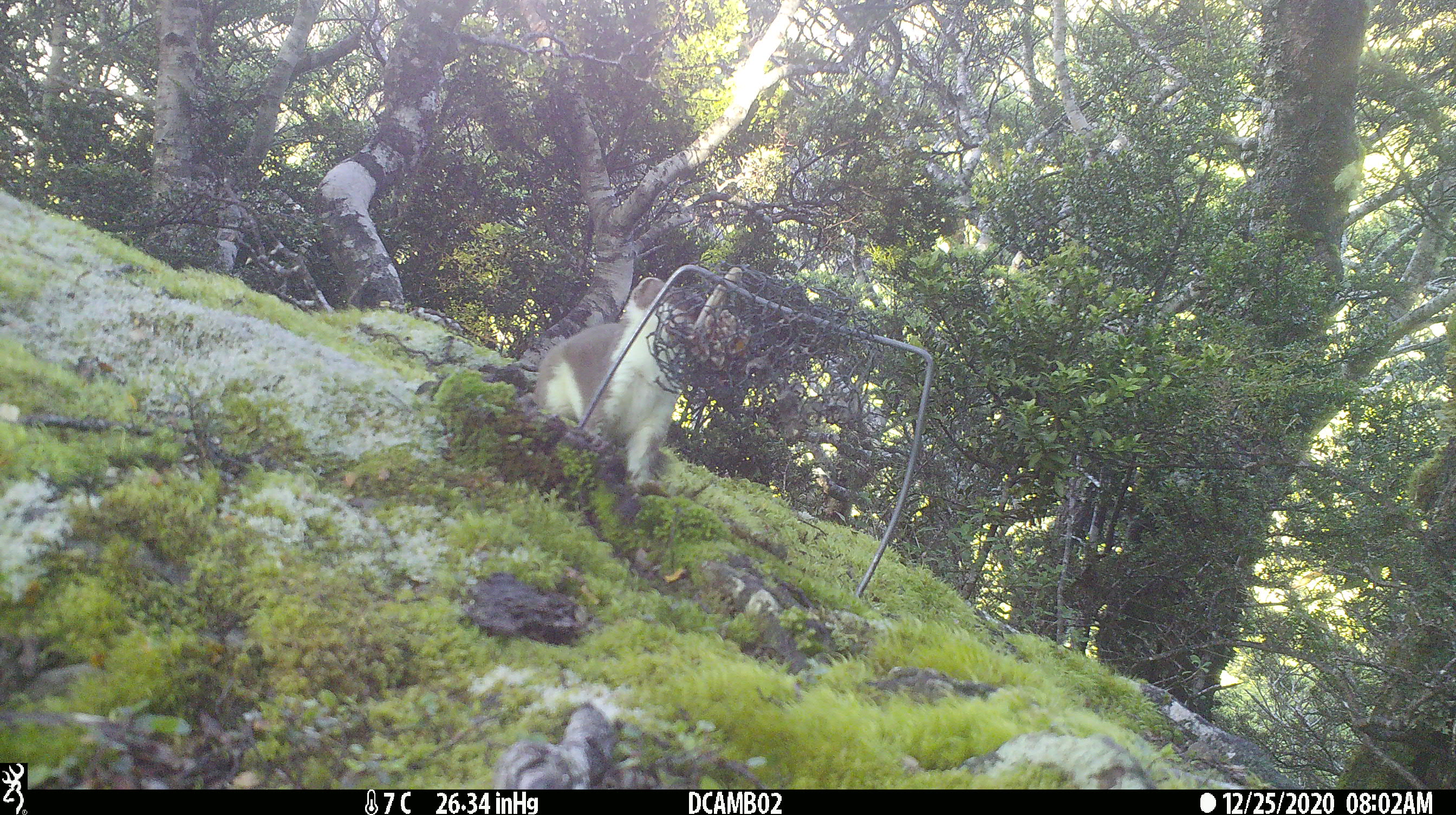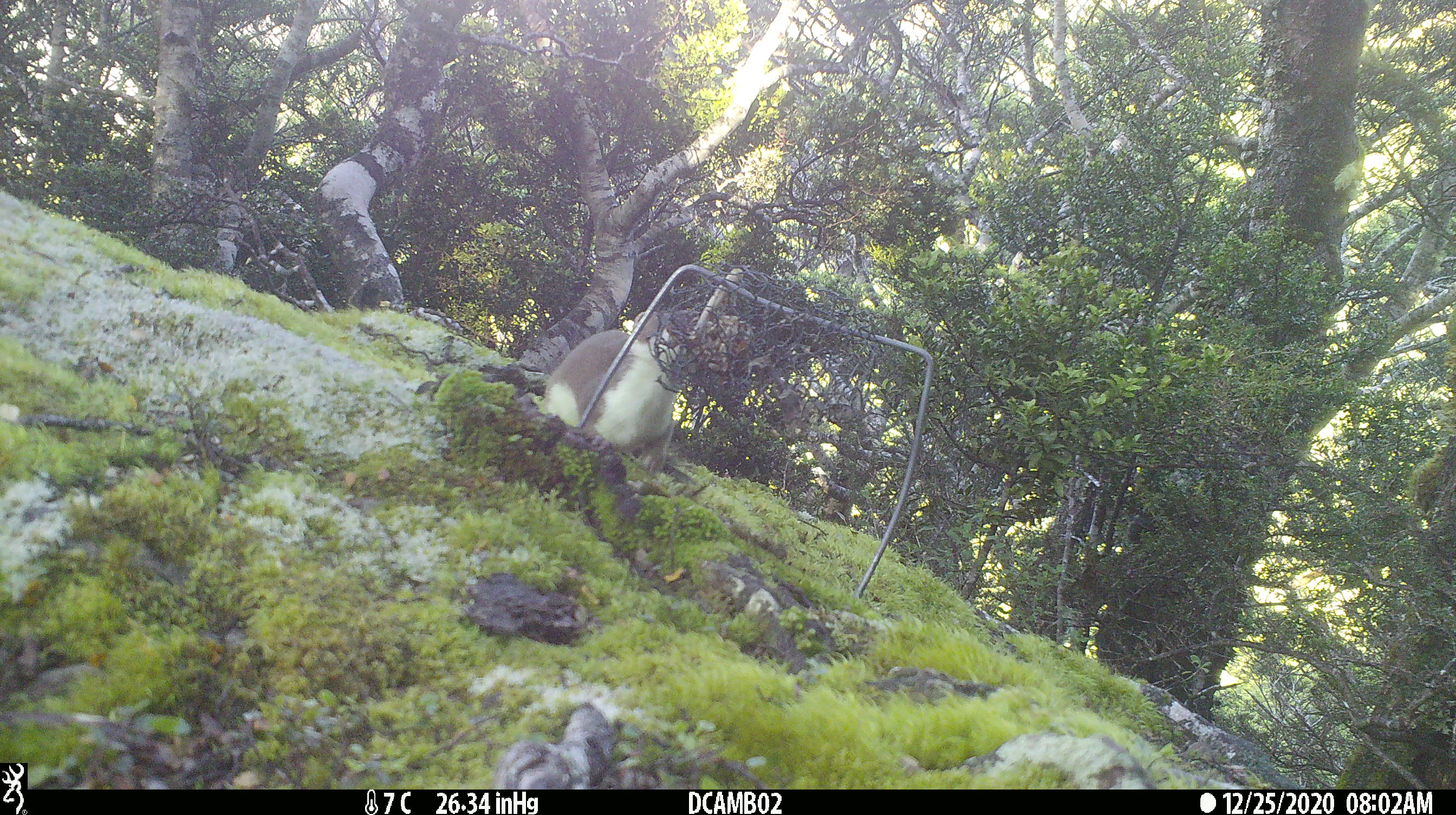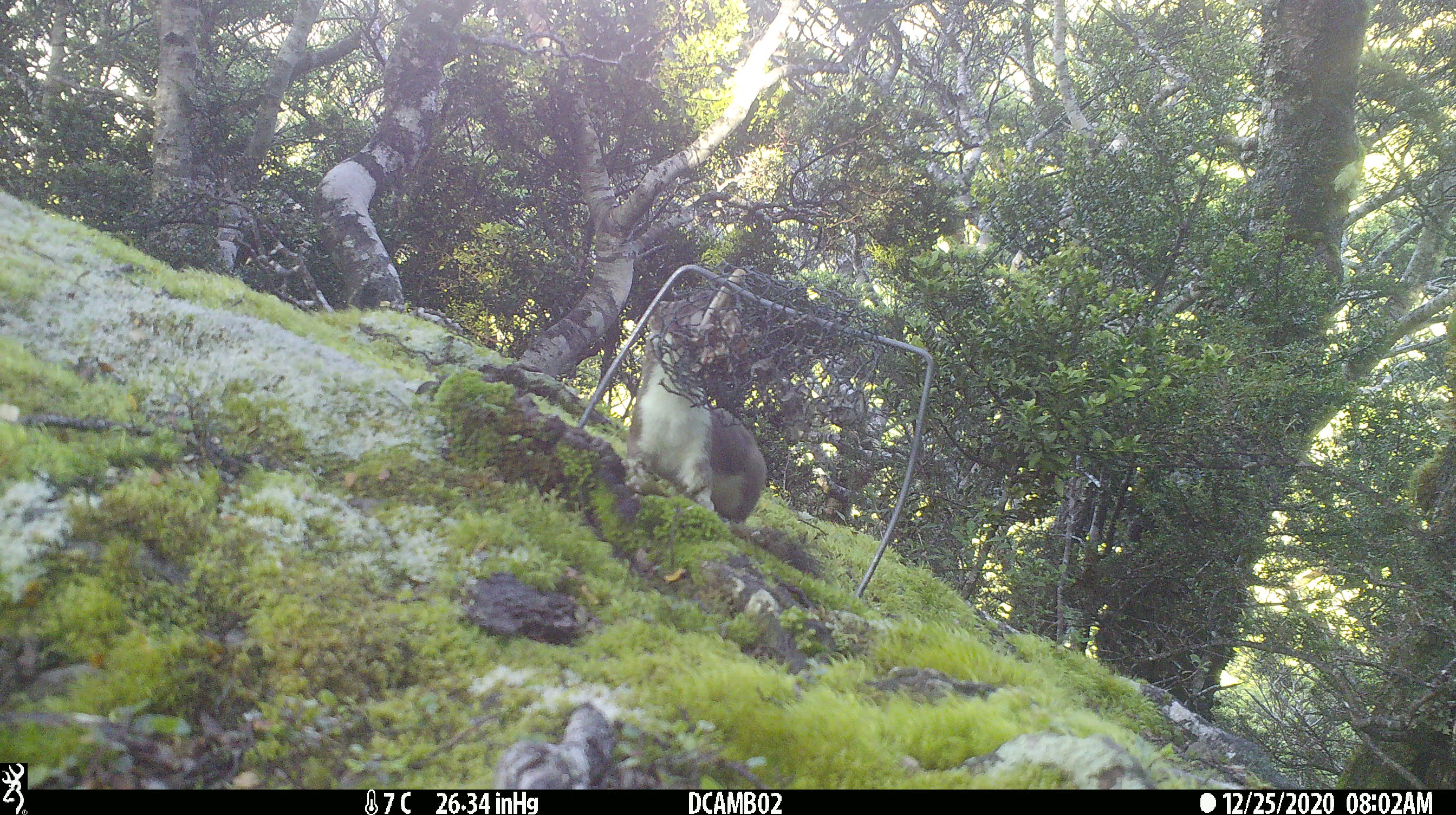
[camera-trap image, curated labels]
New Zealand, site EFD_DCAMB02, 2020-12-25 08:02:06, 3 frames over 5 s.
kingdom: Animalia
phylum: Chordata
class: Mammalia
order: Carnivora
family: Mustelidae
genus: Mustela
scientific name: Mustela erminea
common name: stoat